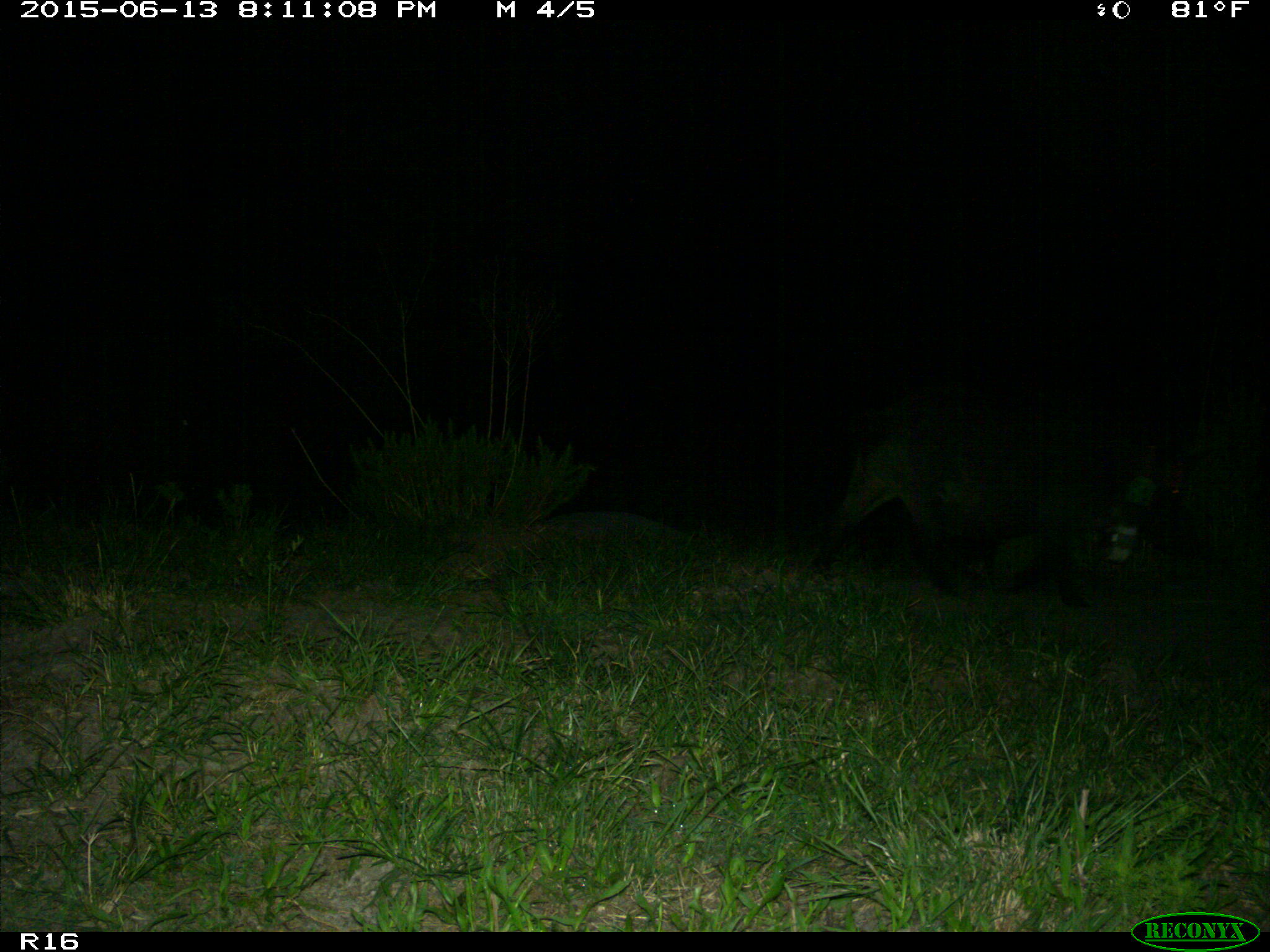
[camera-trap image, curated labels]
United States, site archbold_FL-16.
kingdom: Animalia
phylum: Chordata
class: Mammalia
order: Artiodactyla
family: Suidae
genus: Sus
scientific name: Sus scrofa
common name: wild boar